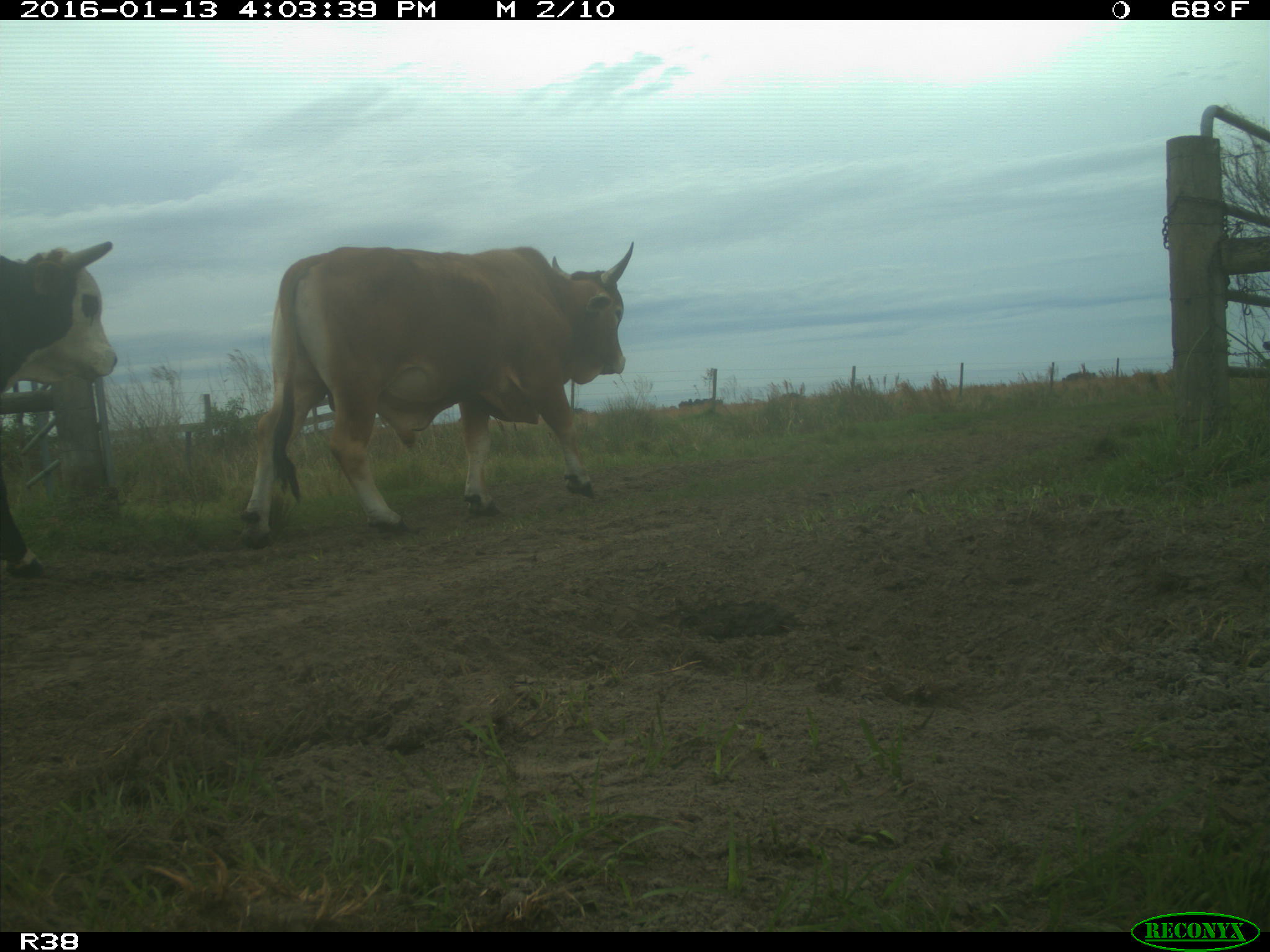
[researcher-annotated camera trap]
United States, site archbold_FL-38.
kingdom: Animalia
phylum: Chordata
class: Mammalia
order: Artiodactyla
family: Bovidae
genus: Bos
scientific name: Bos taurus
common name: domestic cow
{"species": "Bos taurus (domestic cow)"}